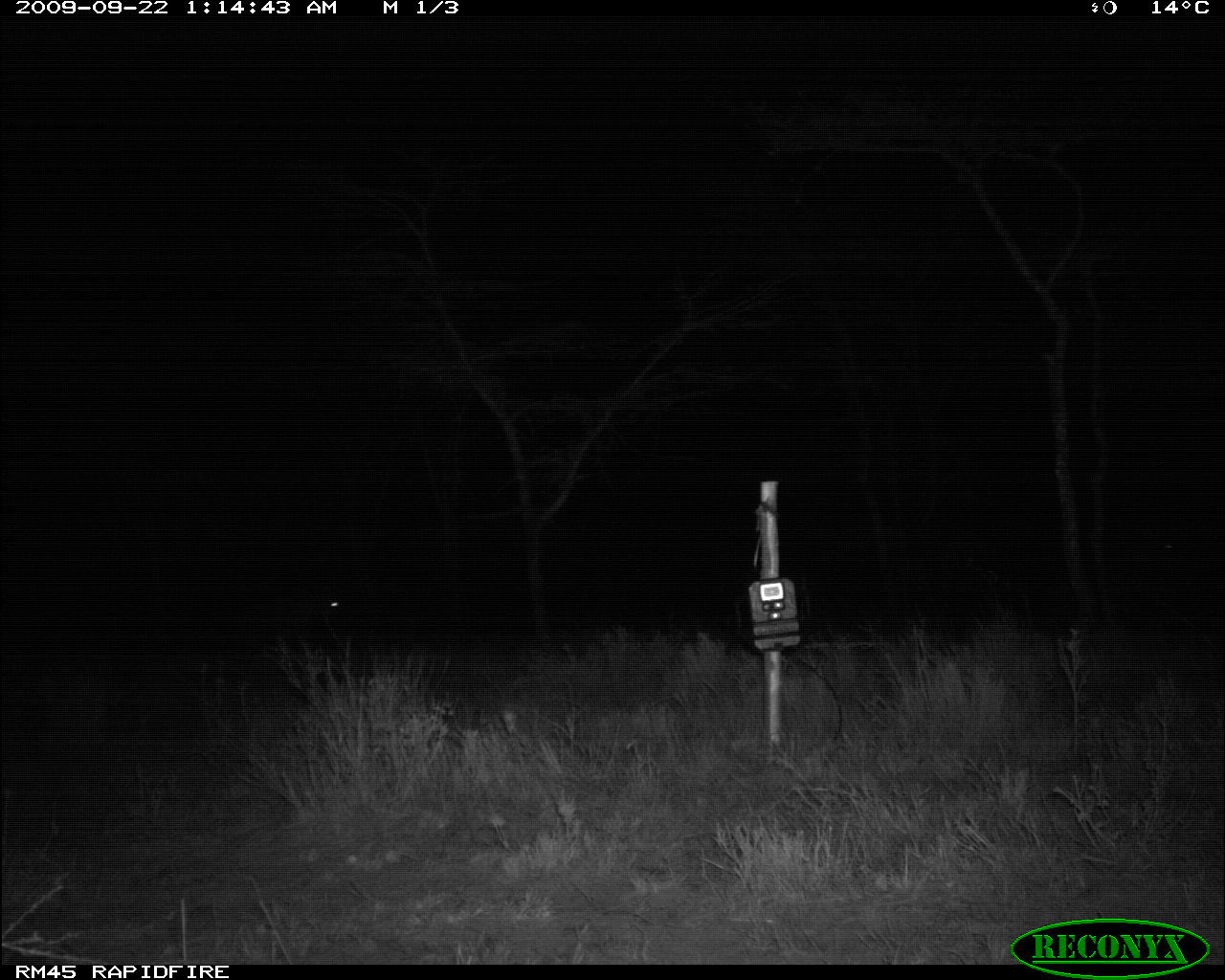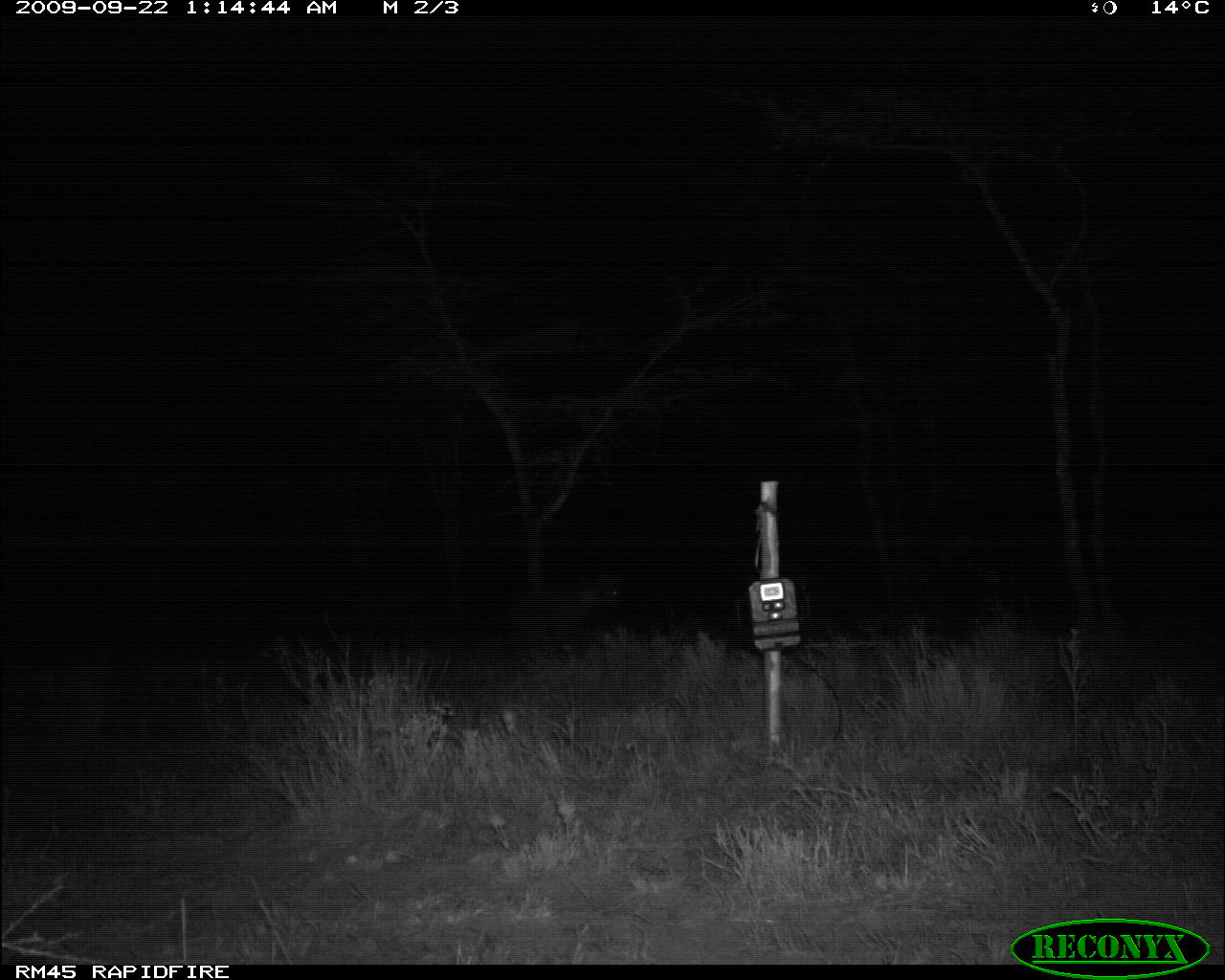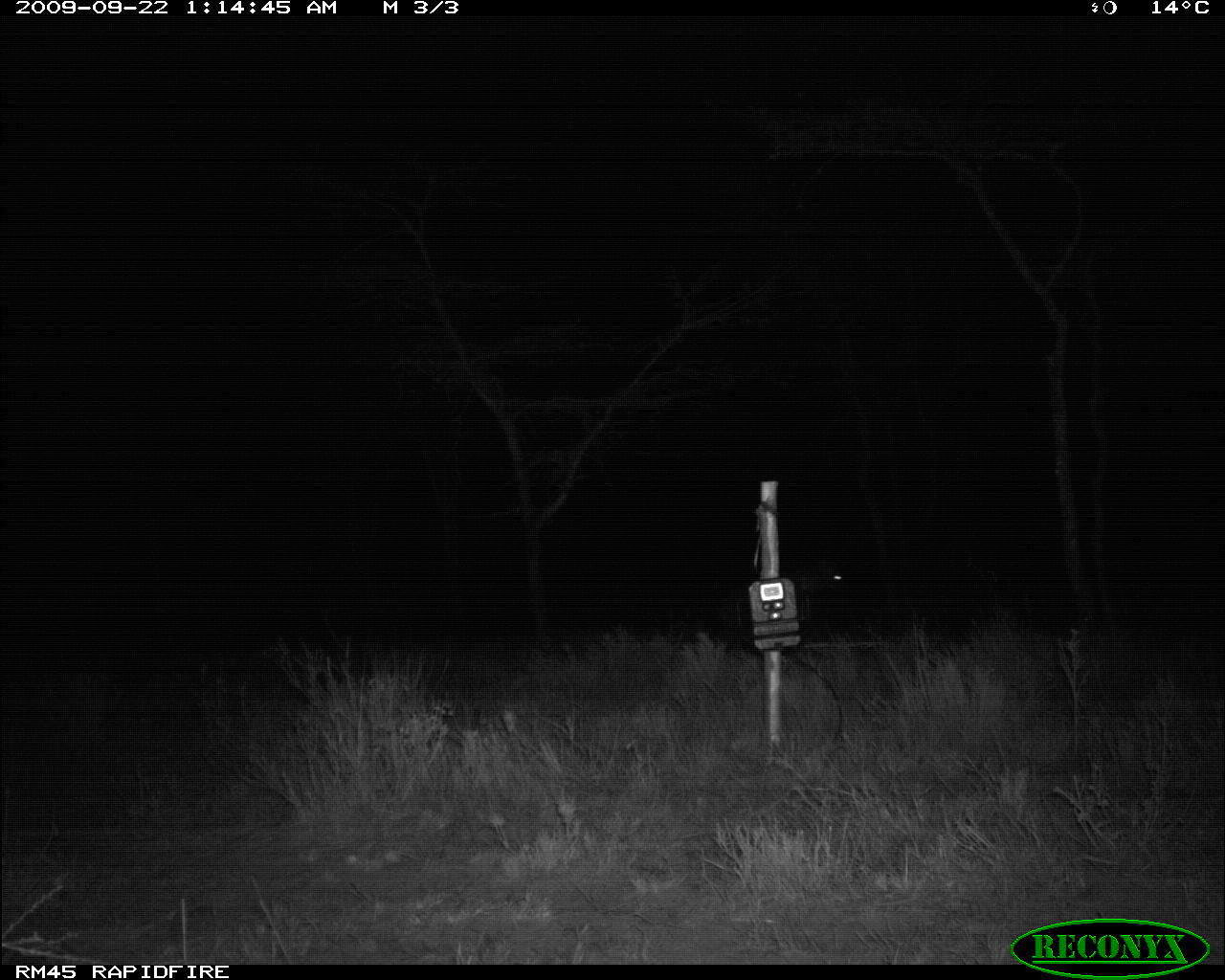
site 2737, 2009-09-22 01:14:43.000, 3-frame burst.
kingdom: Animalia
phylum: Chordata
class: Mammalia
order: Carnivora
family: Hyaenidae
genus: Crocuta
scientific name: Crocuta crocuta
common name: spotted hyena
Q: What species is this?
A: Crocuta crocuta (spotted hyena).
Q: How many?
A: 1.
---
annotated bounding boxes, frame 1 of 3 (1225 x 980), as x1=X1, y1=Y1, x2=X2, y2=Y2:
crocuta crocuta: x1=239, y1=594, x2=344, y2=638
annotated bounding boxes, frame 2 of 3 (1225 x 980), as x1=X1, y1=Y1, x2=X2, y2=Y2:
crocuta crocuta: x1=502, y1=572, x2=626, y2=662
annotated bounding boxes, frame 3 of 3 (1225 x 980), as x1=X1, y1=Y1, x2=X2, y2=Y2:
crocuta crocuta: x1=712, y1=558, x2=845, y2=629